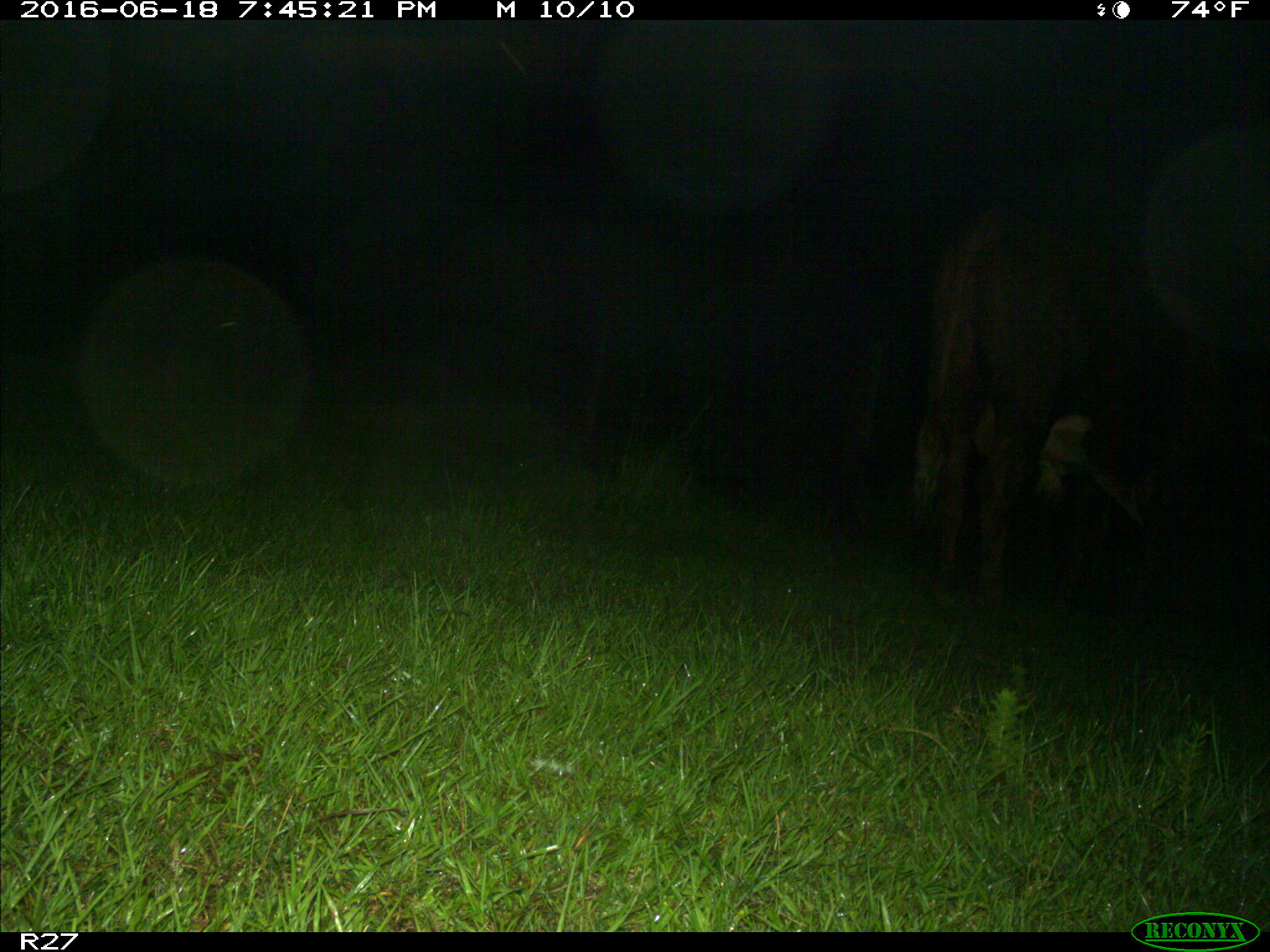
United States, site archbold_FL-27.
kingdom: Animalia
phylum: Chordata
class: Mammalia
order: Artiodactyla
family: Bovidae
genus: Bos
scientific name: Bos taurus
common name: domestic cow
Bos taurus (domestic cow).